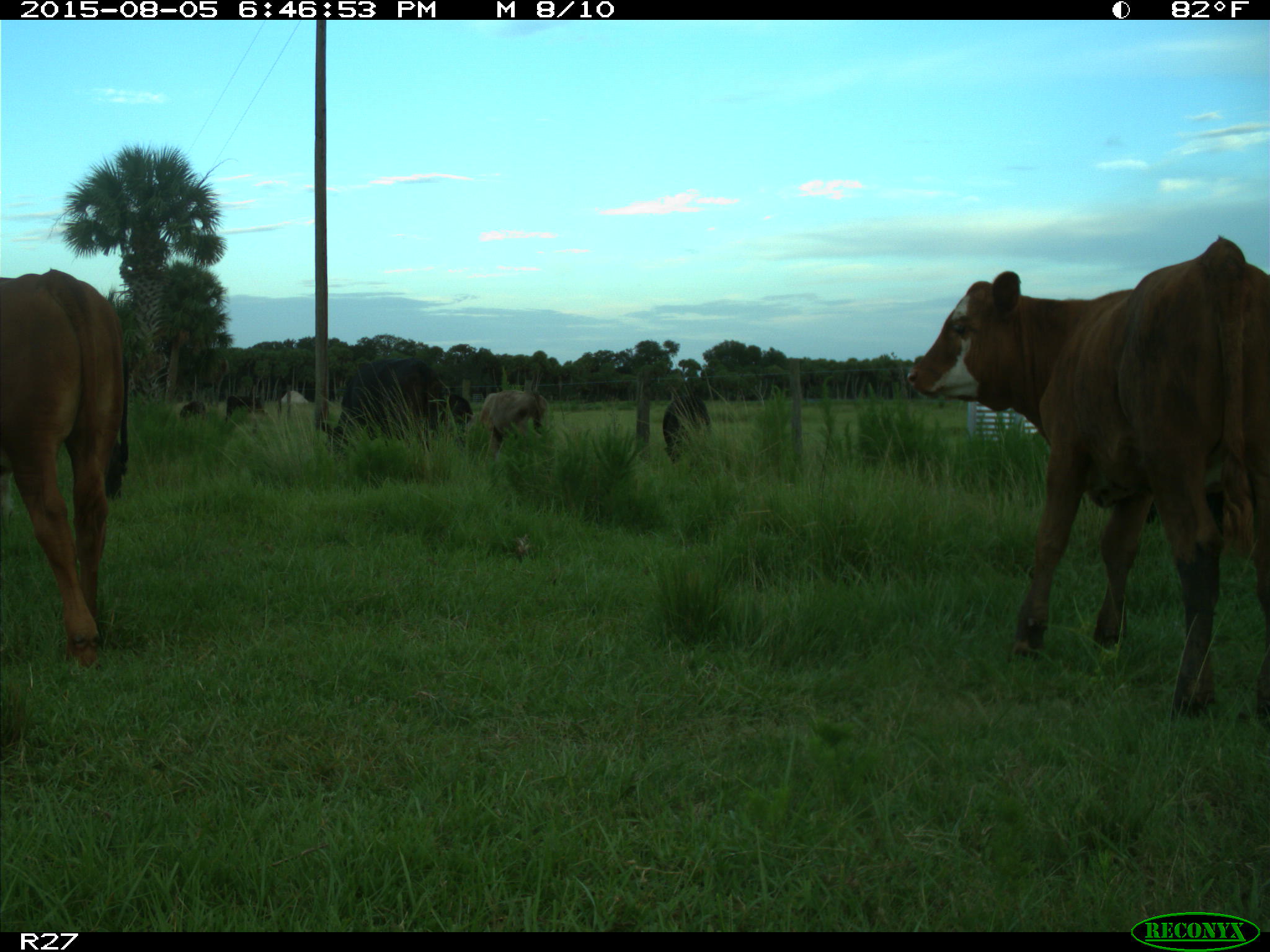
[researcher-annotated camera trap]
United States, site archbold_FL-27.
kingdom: Animalia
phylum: Chordata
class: Mammalia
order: Artiodactyla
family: Bovidae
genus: Bos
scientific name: Bos taurus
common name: domestic cow